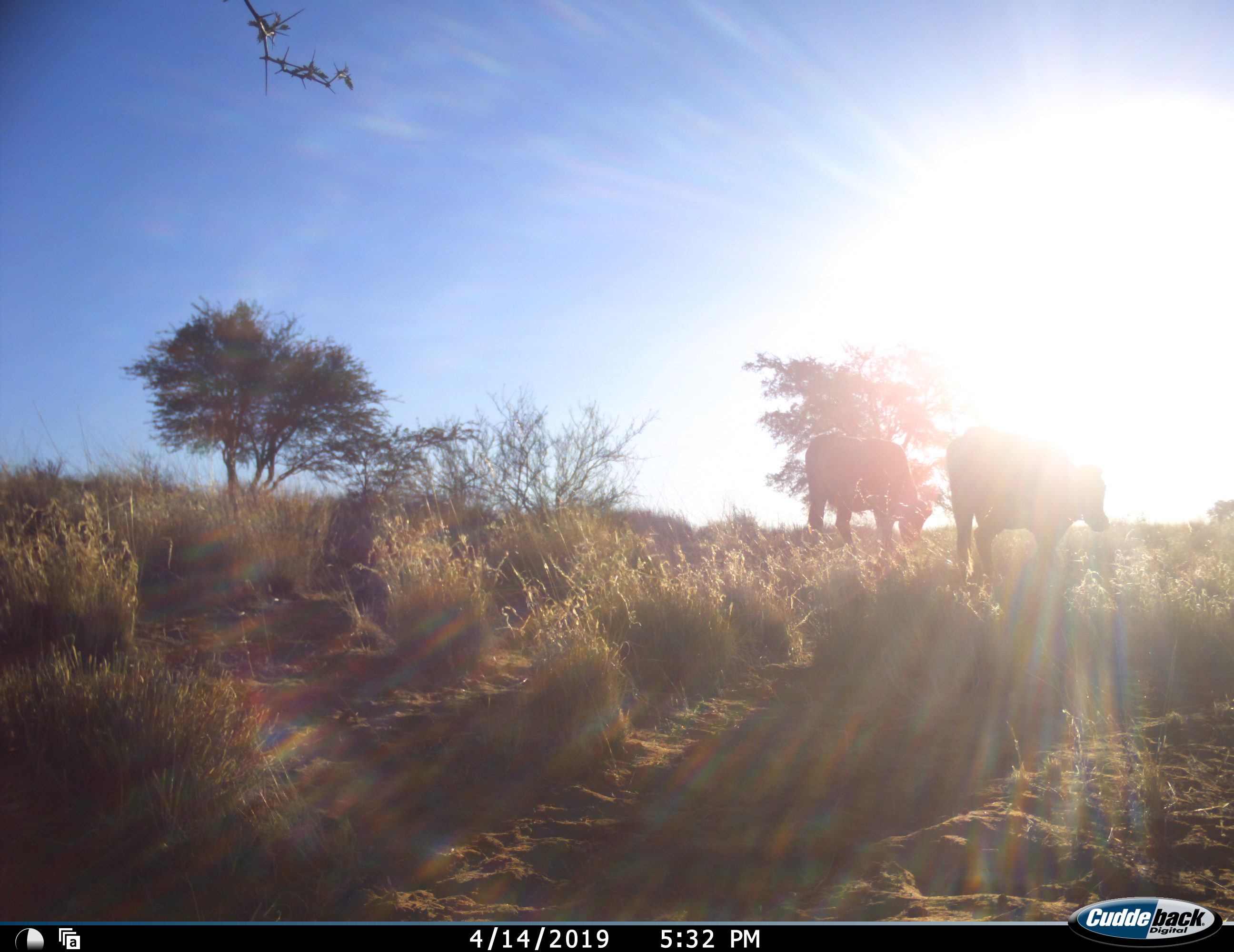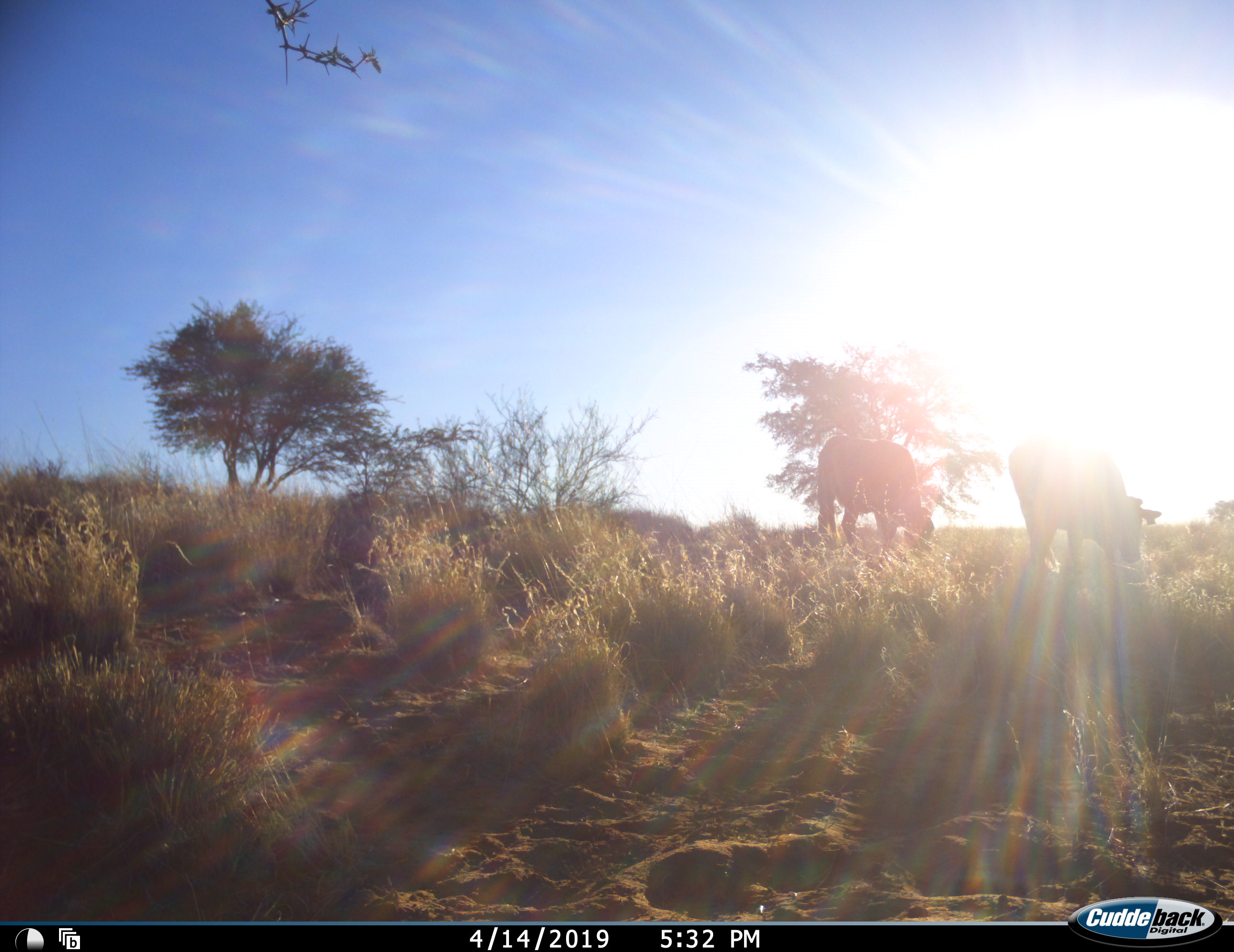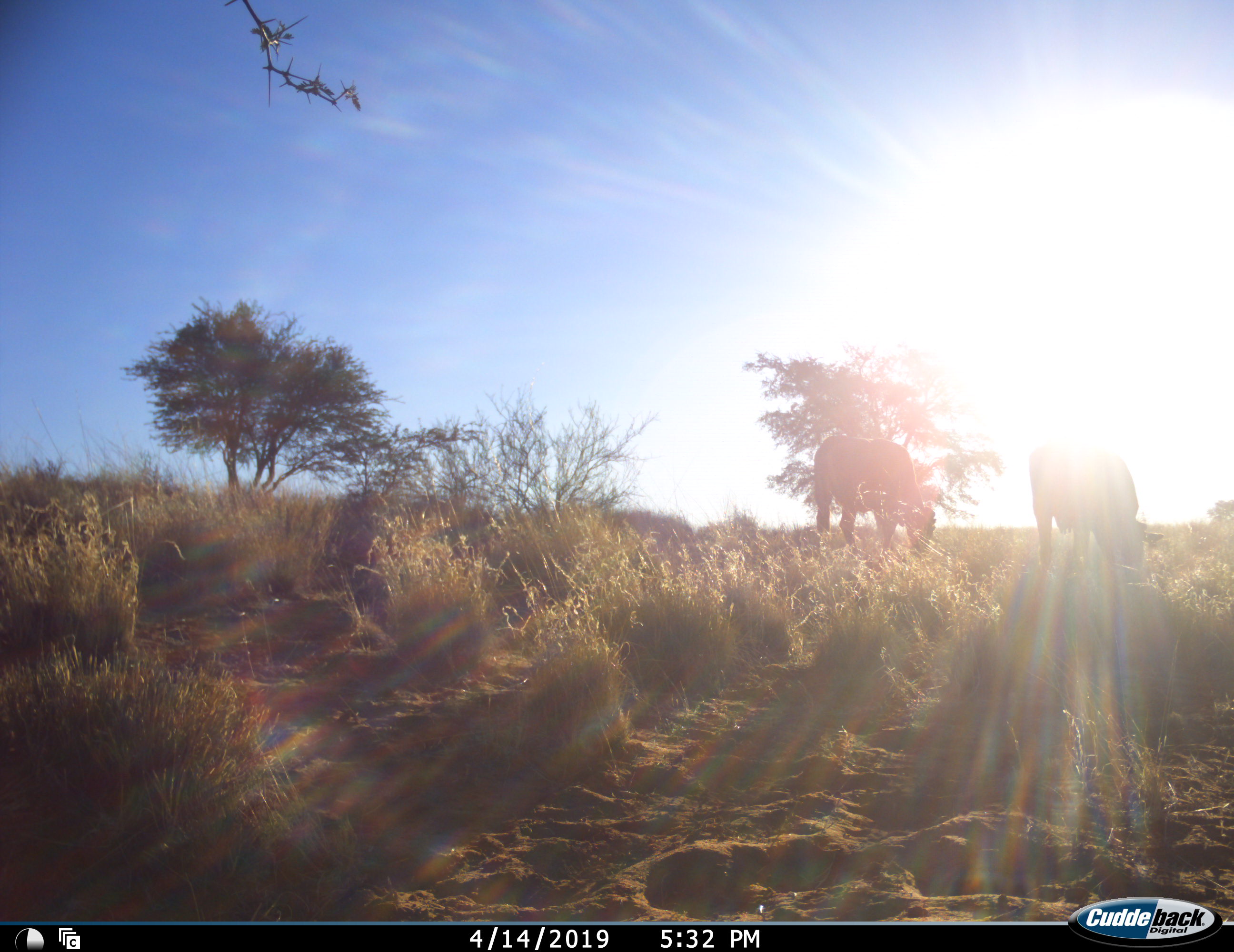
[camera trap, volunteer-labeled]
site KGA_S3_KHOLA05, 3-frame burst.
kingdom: Animalia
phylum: Chordata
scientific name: Vertebrata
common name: domestic animal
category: domesticanimal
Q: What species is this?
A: Domesticanimal (domestic animal) (Vertebrata).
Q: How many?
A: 2.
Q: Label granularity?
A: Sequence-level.